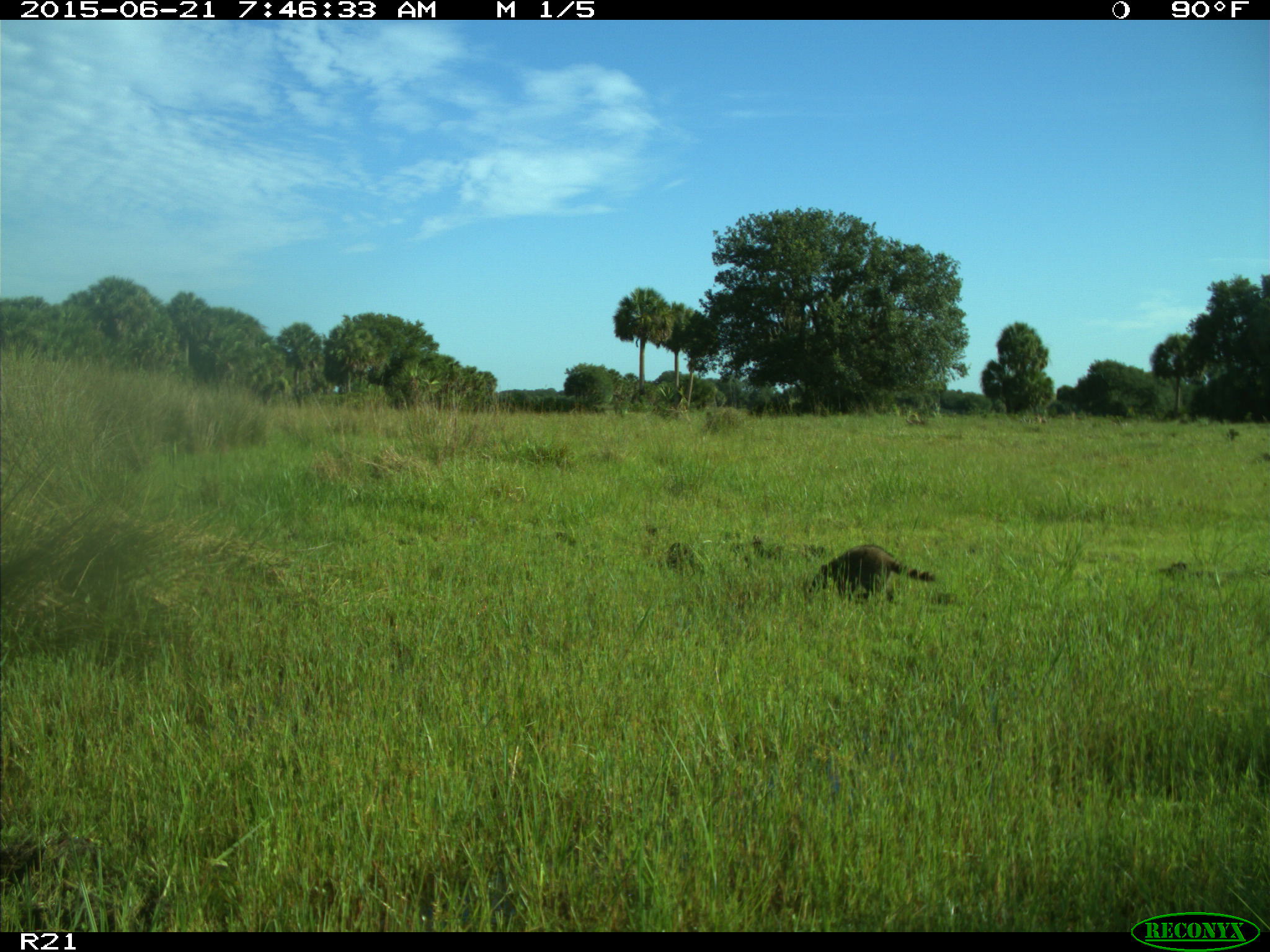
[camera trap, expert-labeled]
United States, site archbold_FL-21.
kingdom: Animalia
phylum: Chordata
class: Mammalia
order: Carnivora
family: Procyonidae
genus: Procyon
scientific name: Procyon lotor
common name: common raccoon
Procyon lotor (common raccoon).